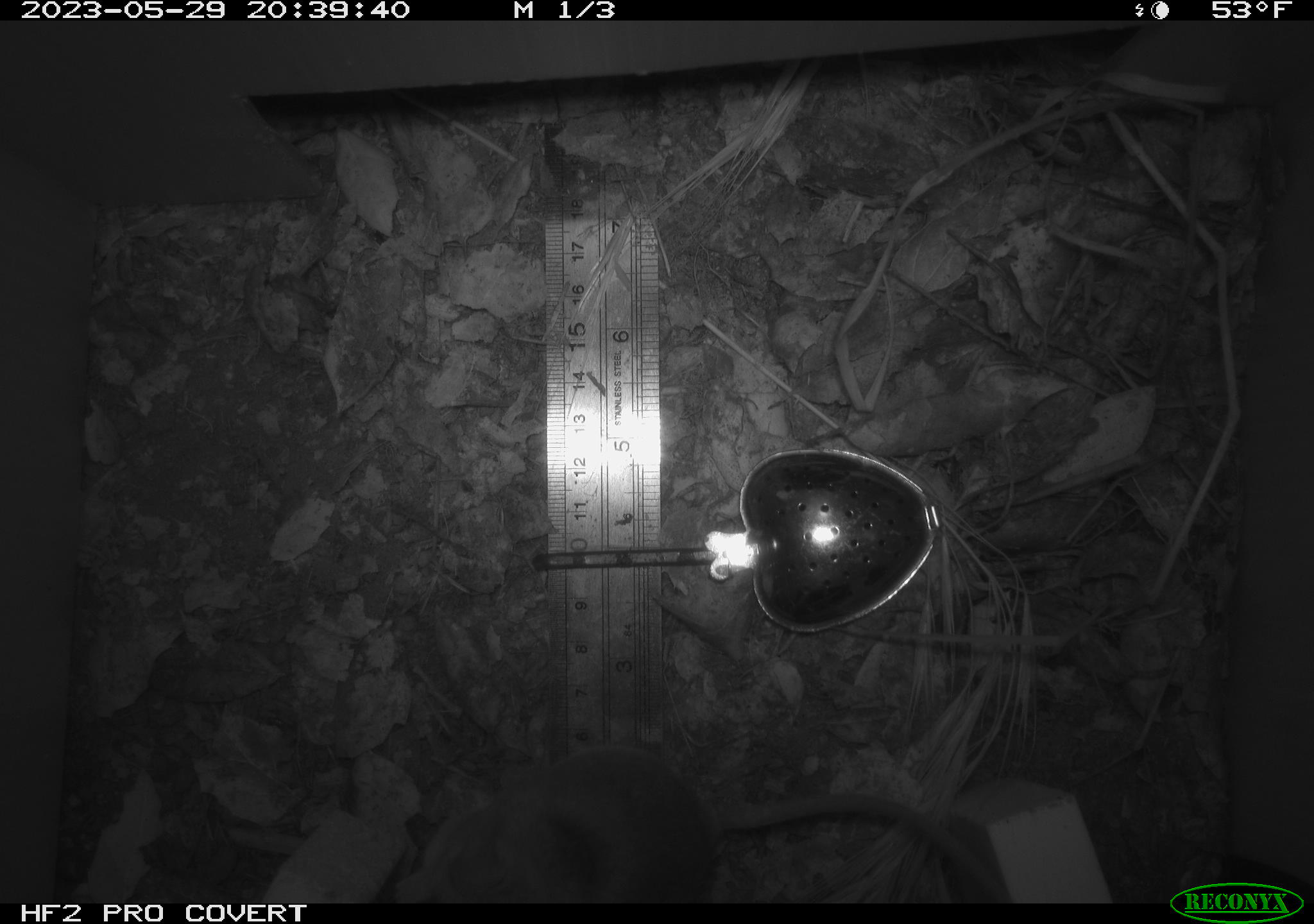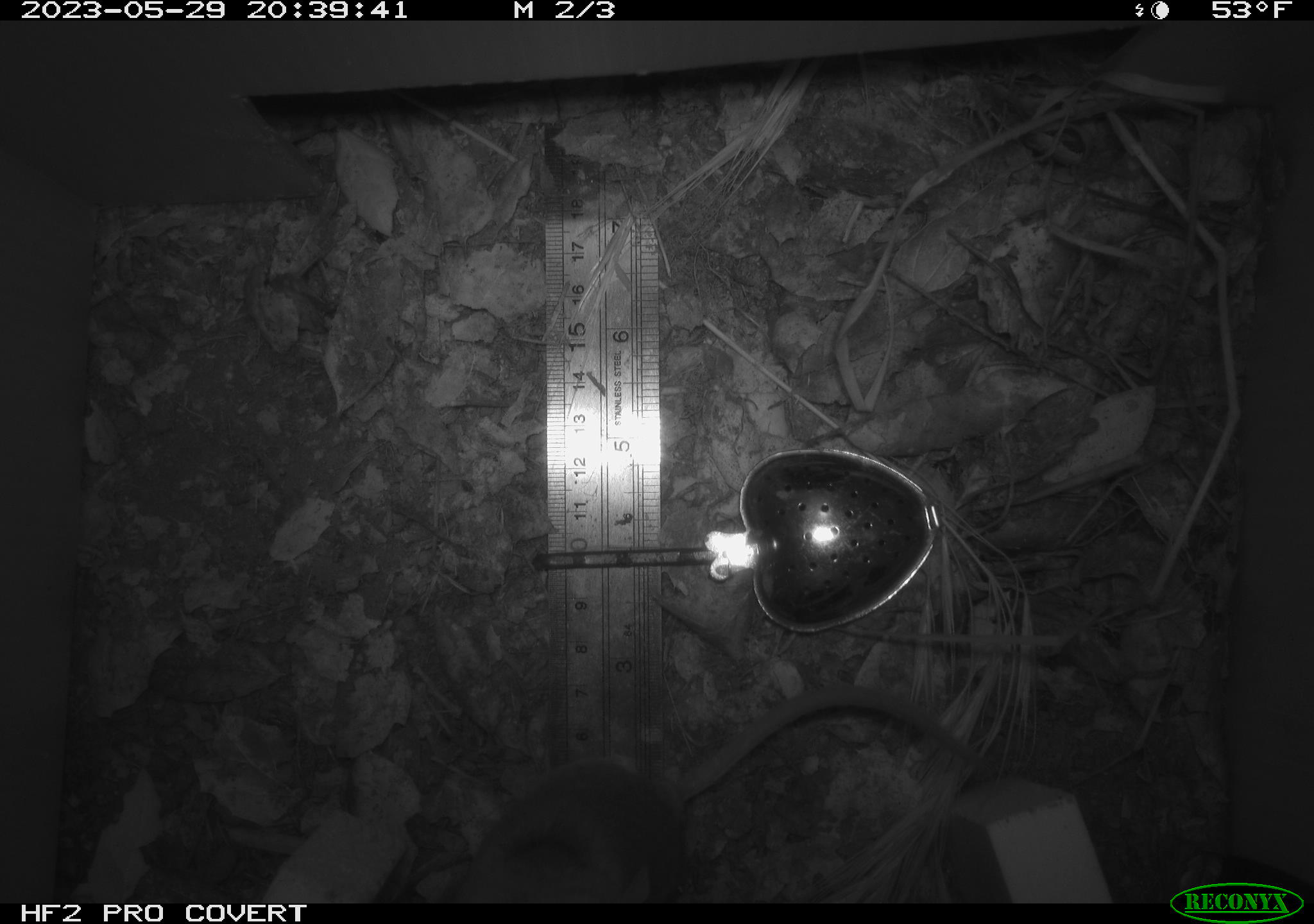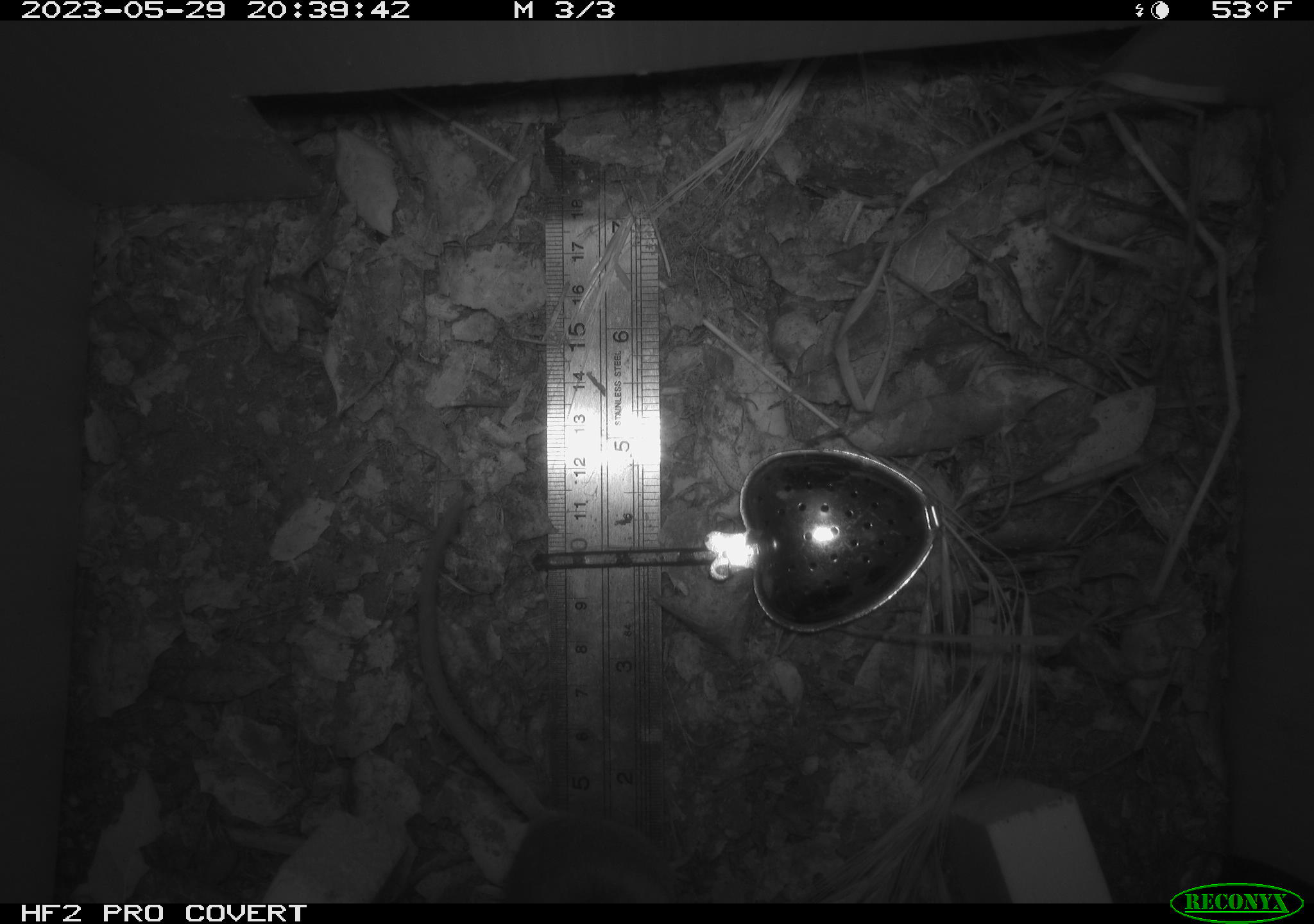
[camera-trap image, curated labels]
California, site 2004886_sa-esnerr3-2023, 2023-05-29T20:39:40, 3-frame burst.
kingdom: Animalia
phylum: Chordata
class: Mammalia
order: Rodentia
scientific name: Rodentia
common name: mouse species